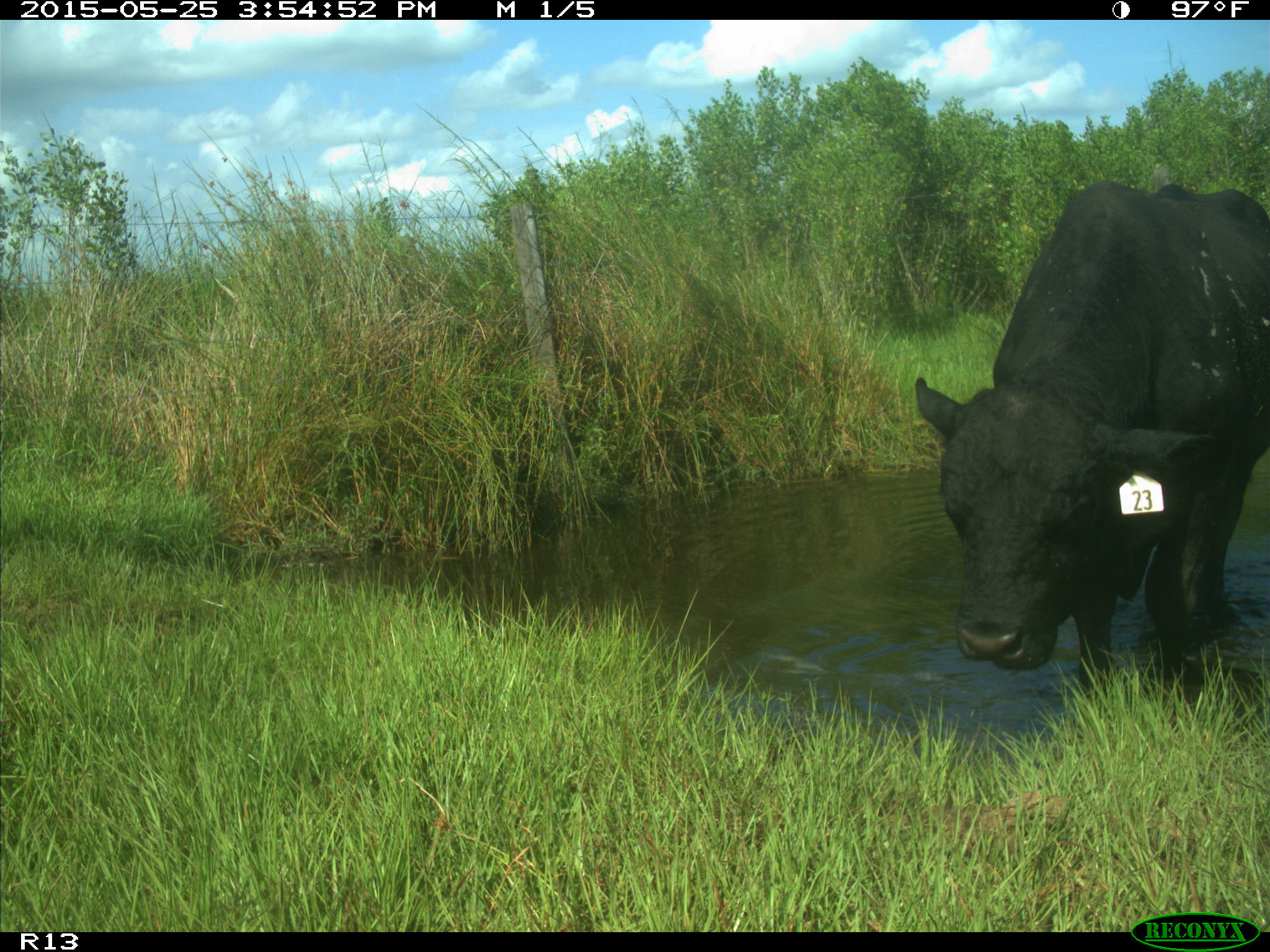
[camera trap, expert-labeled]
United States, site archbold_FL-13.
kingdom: Animalia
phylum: Chordata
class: Mammalia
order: Artiodactyla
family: Bovidae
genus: Bos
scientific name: Bos taurus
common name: domestic cow